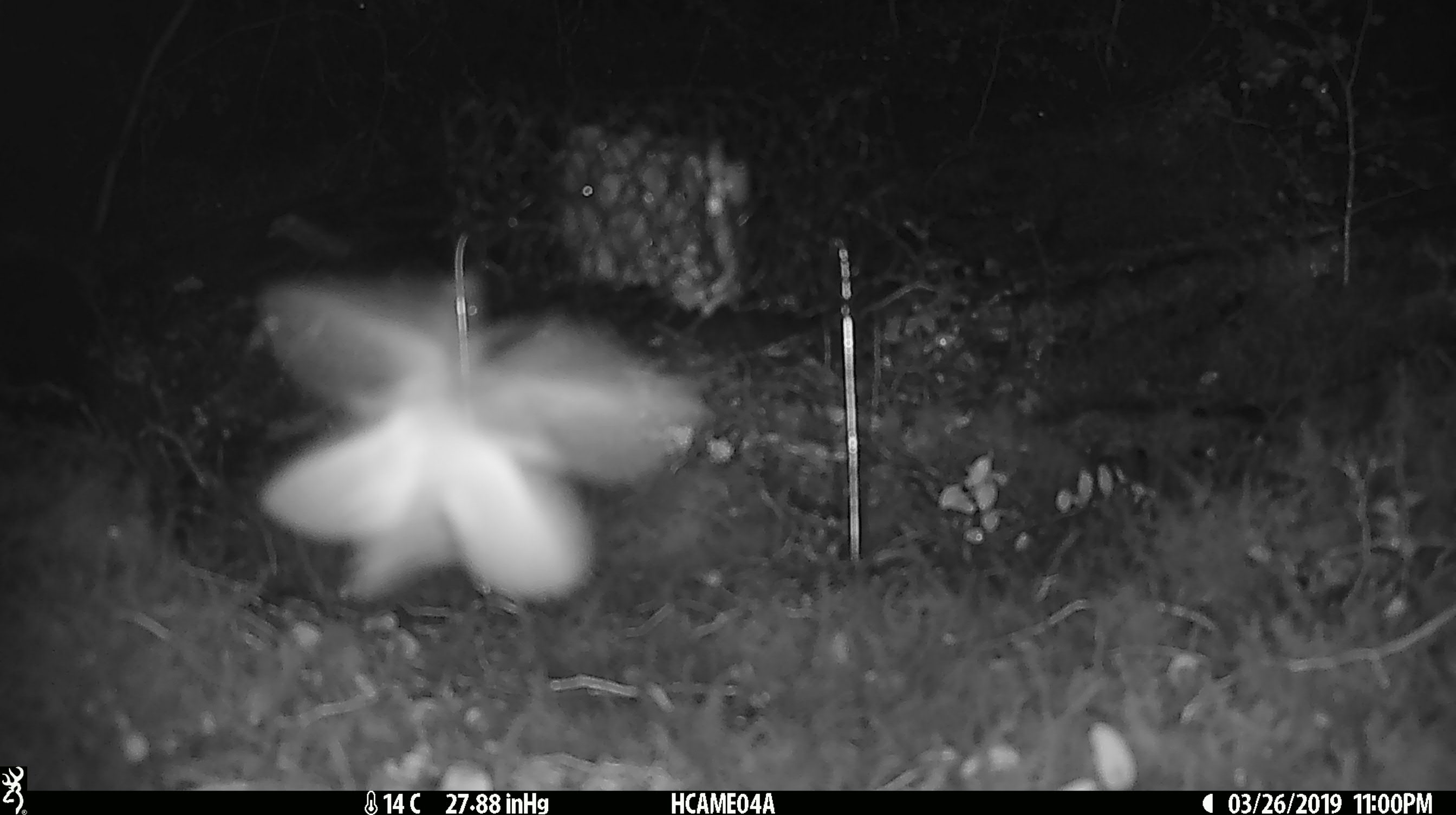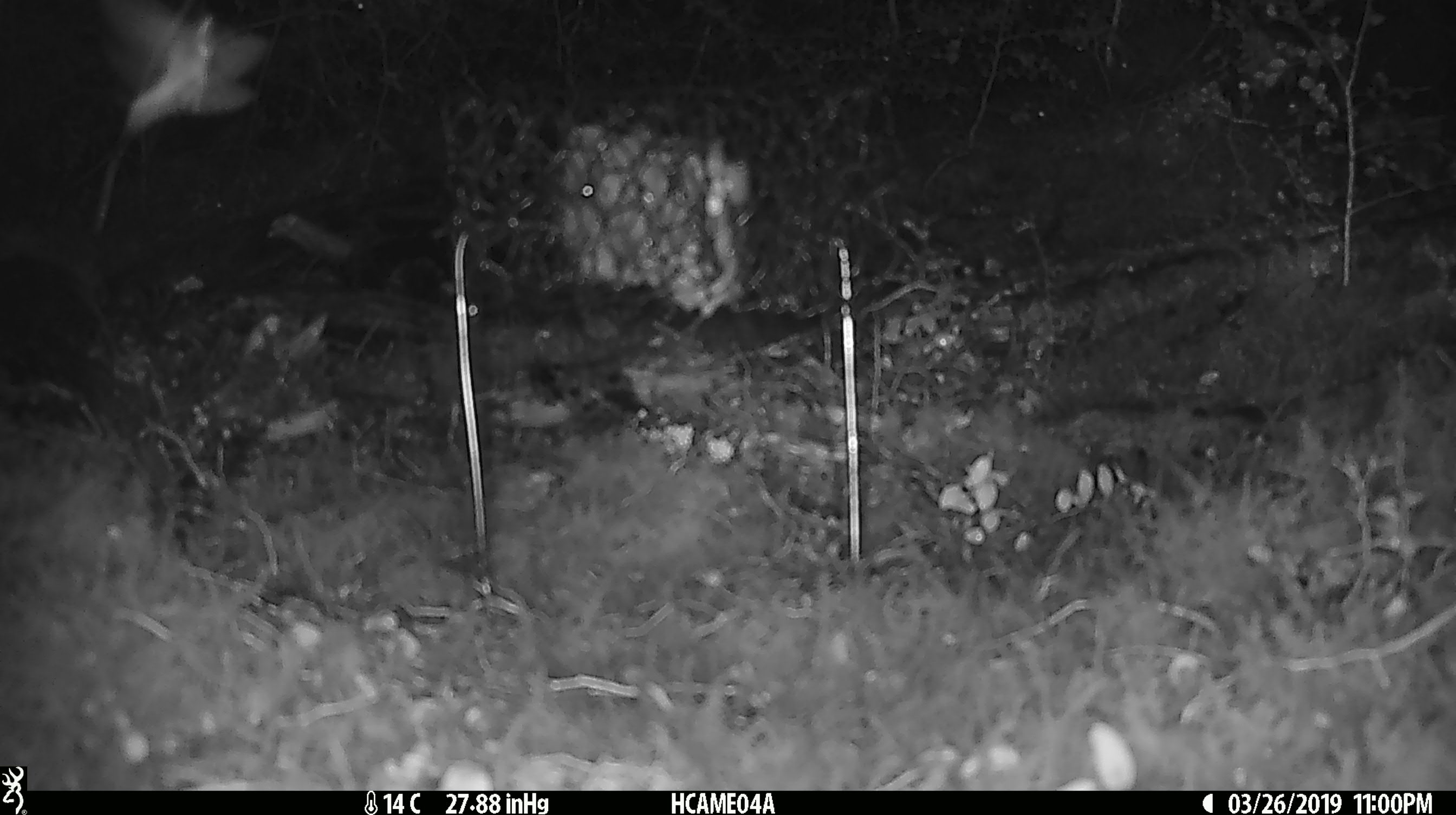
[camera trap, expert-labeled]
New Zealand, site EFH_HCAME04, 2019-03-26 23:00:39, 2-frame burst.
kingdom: Animalia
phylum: Arthropoda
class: Insecta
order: Lepidoptera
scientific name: Lepidoptera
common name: moth